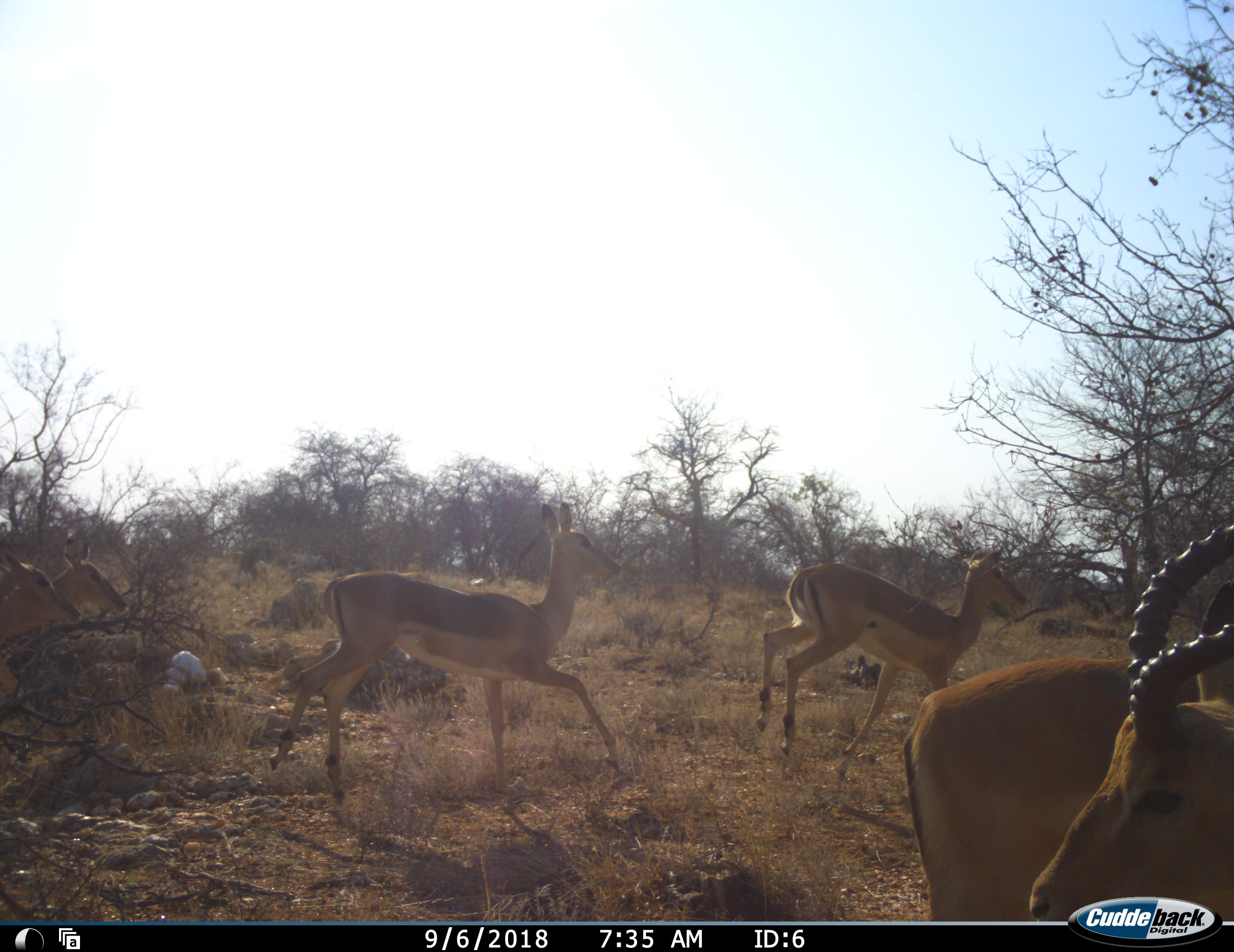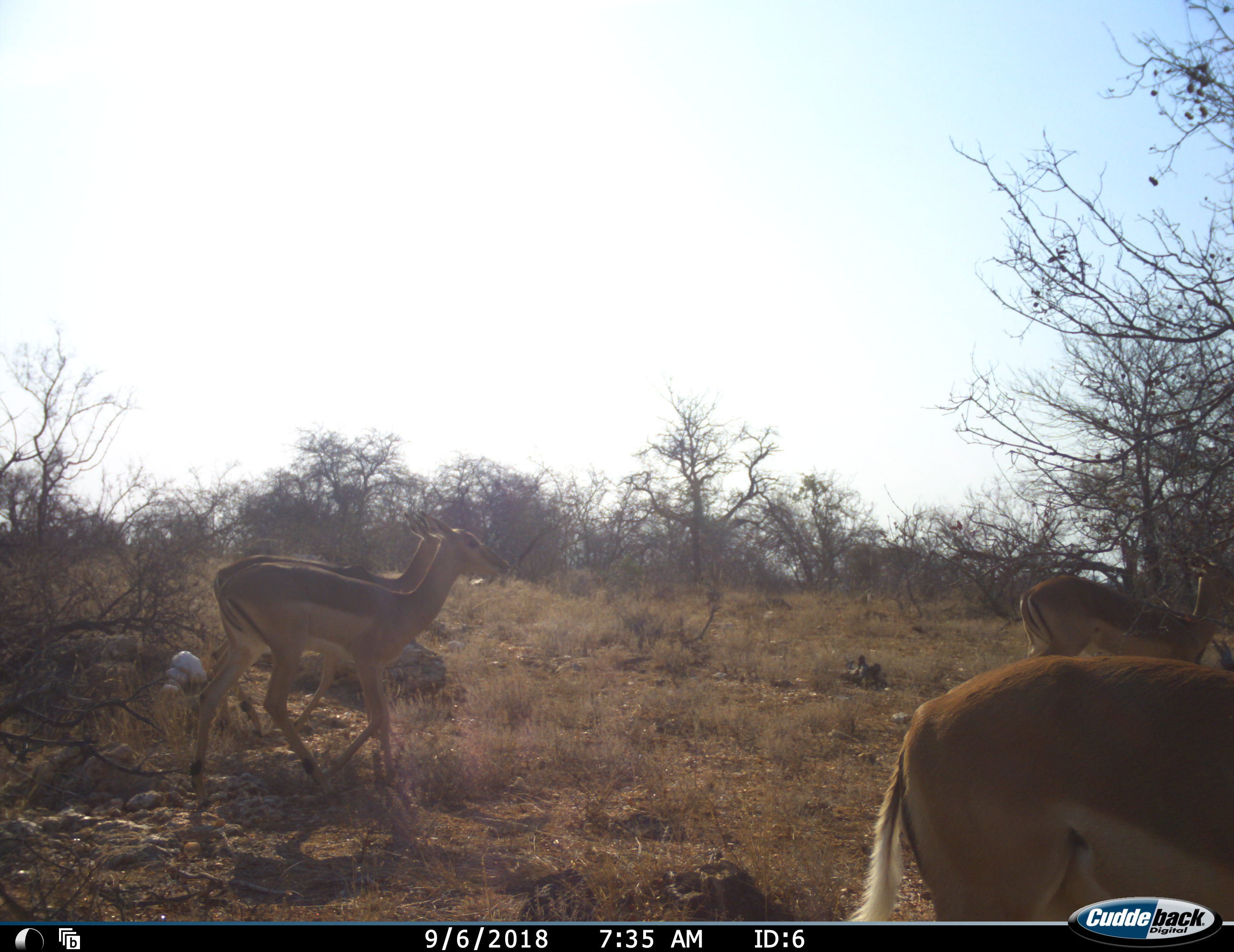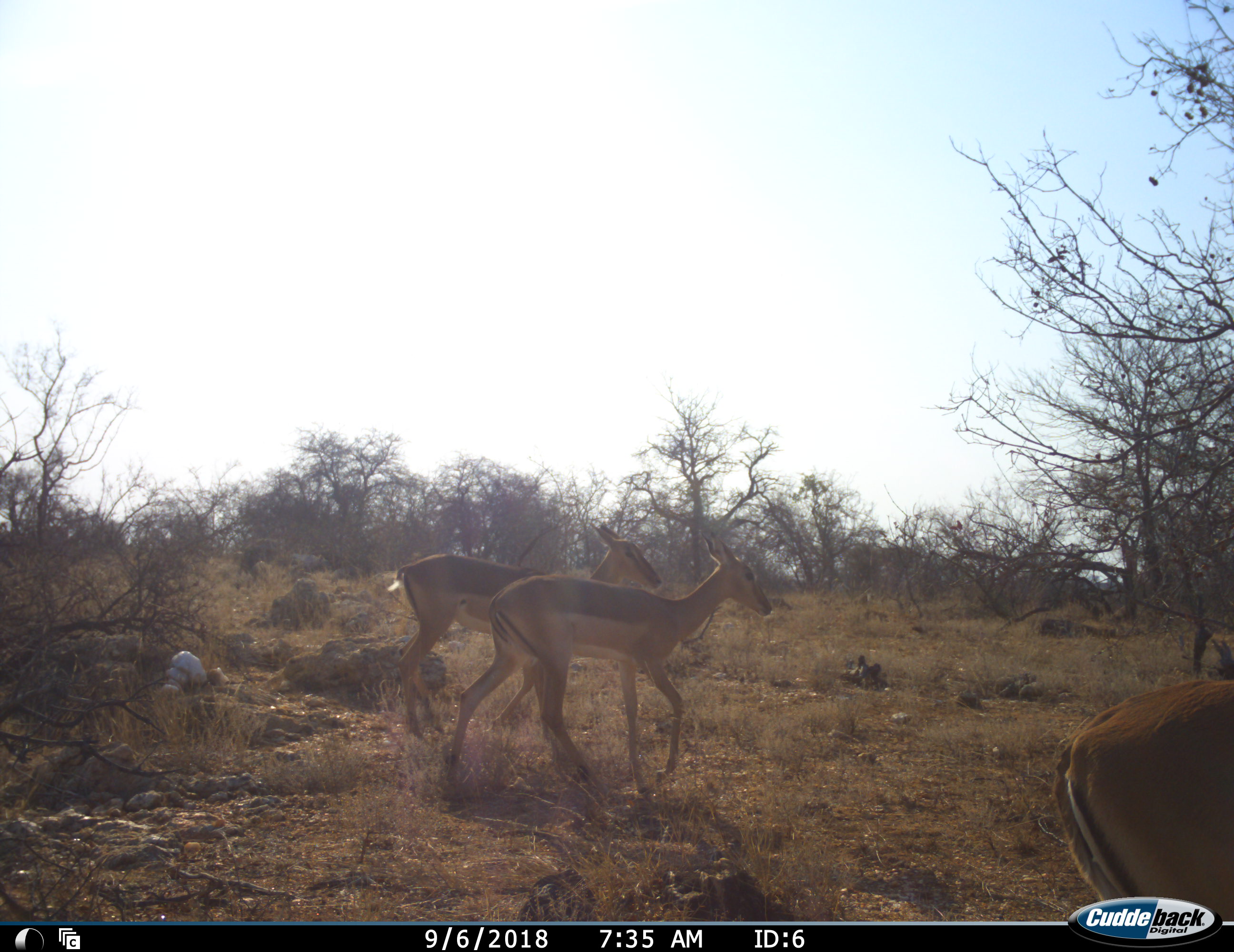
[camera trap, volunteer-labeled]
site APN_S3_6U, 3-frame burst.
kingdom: Animalia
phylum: Chordata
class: Mammalia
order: Artiodactyla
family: Bovidae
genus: Aepyceros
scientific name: Aepyceros melampus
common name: impala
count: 5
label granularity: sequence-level